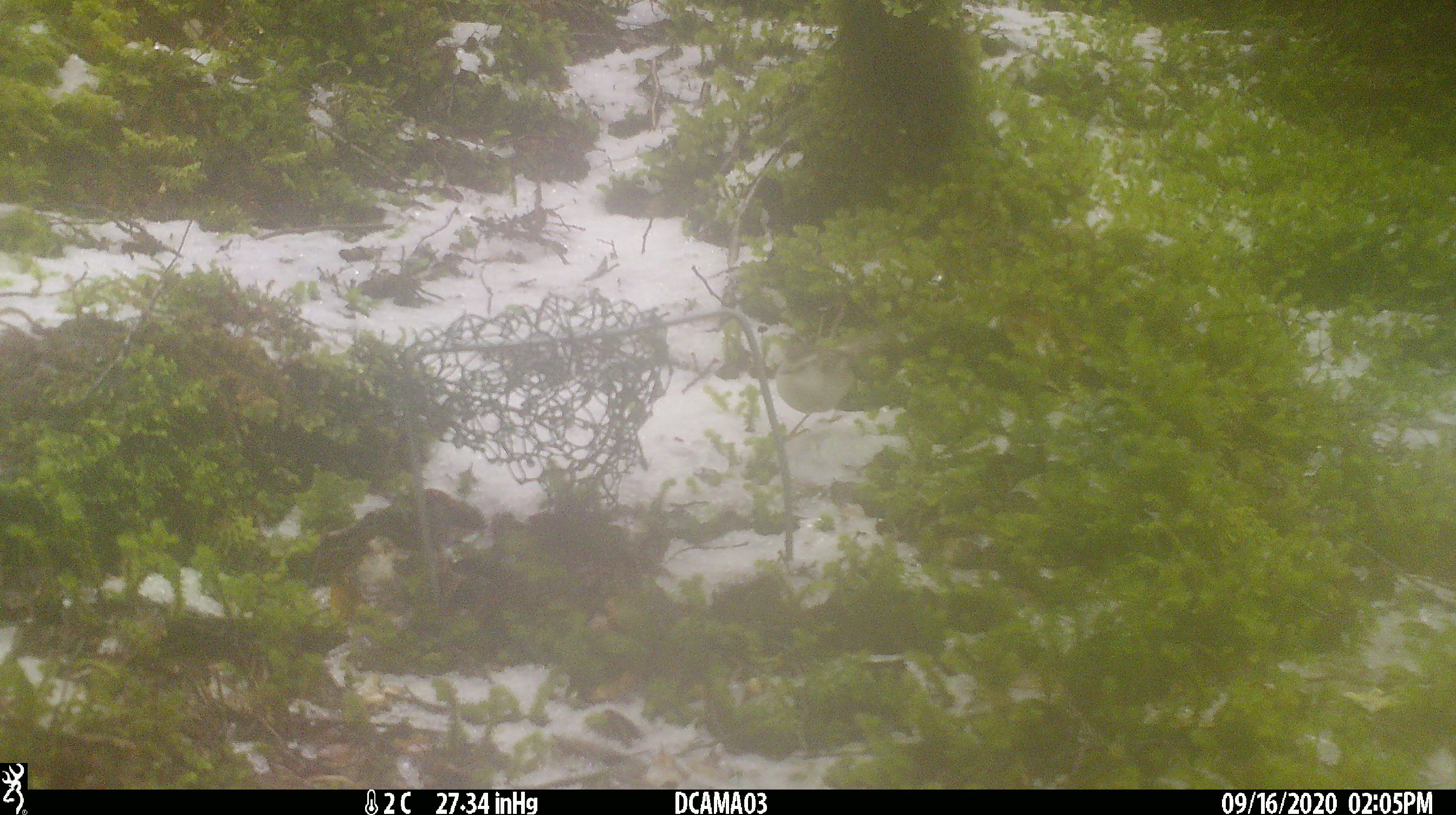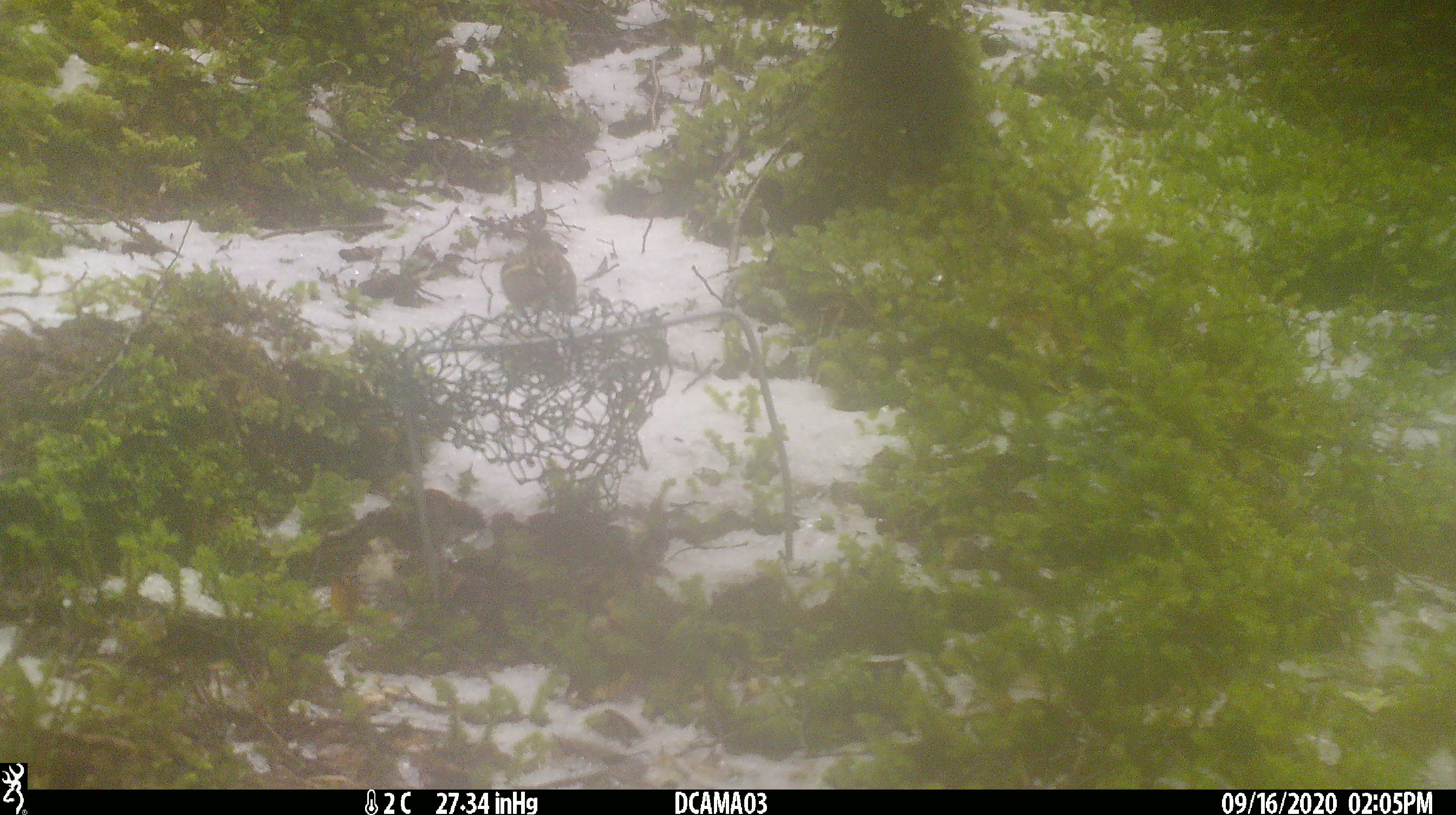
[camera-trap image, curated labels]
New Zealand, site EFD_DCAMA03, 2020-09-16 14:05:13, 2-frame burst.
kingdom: Animalia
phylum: Chordata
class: Aves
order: Passeriformes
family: Acanthisittidae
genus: Acanthisitta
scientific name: Acanthisitta chloris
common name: rifleman